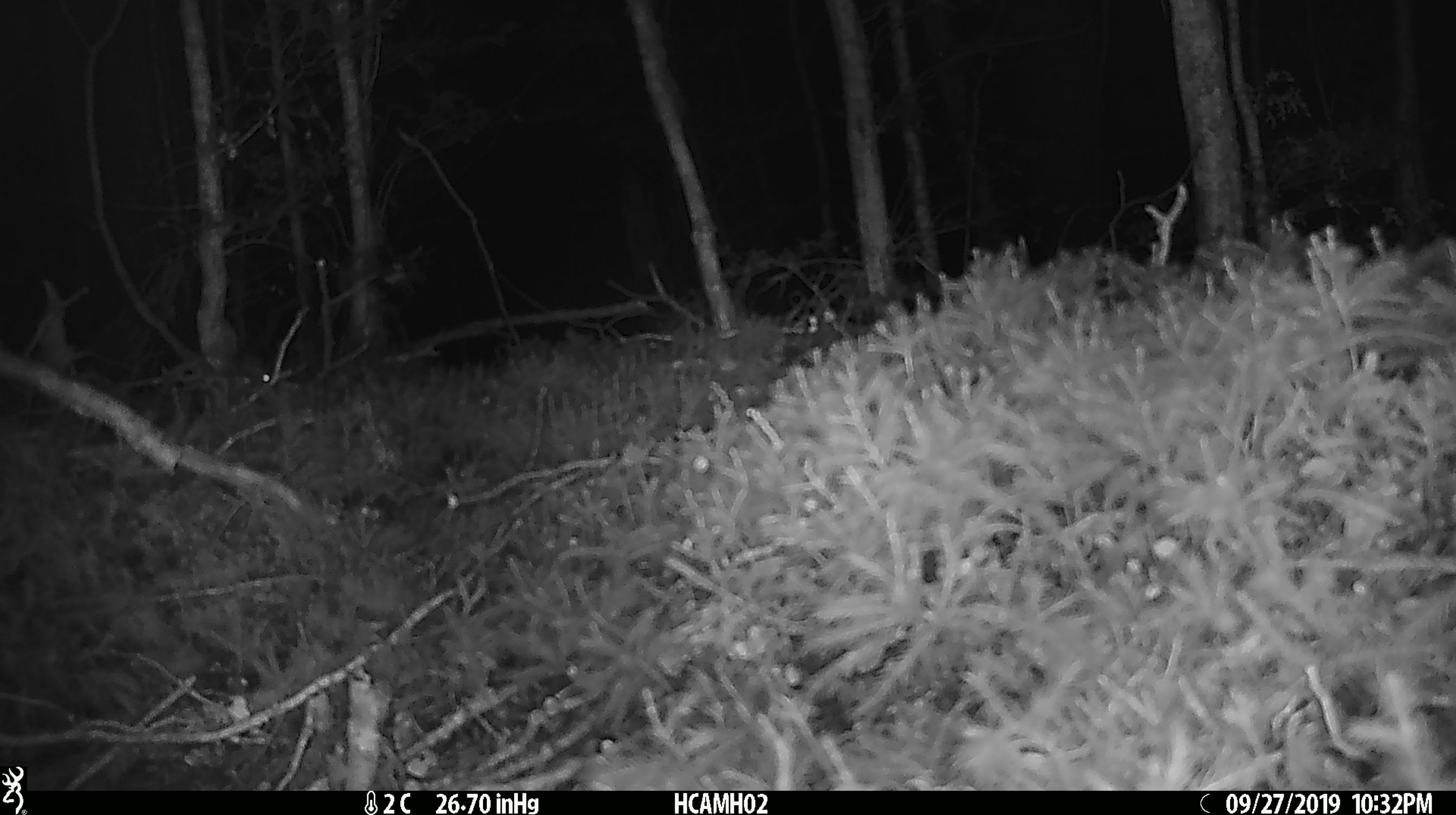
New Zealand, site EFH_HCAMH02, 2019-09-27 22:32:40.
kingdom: Animalia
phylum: Chordata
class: Mammalia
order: Rodentia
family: Muridae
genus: Mus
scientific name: Mus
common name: mouse